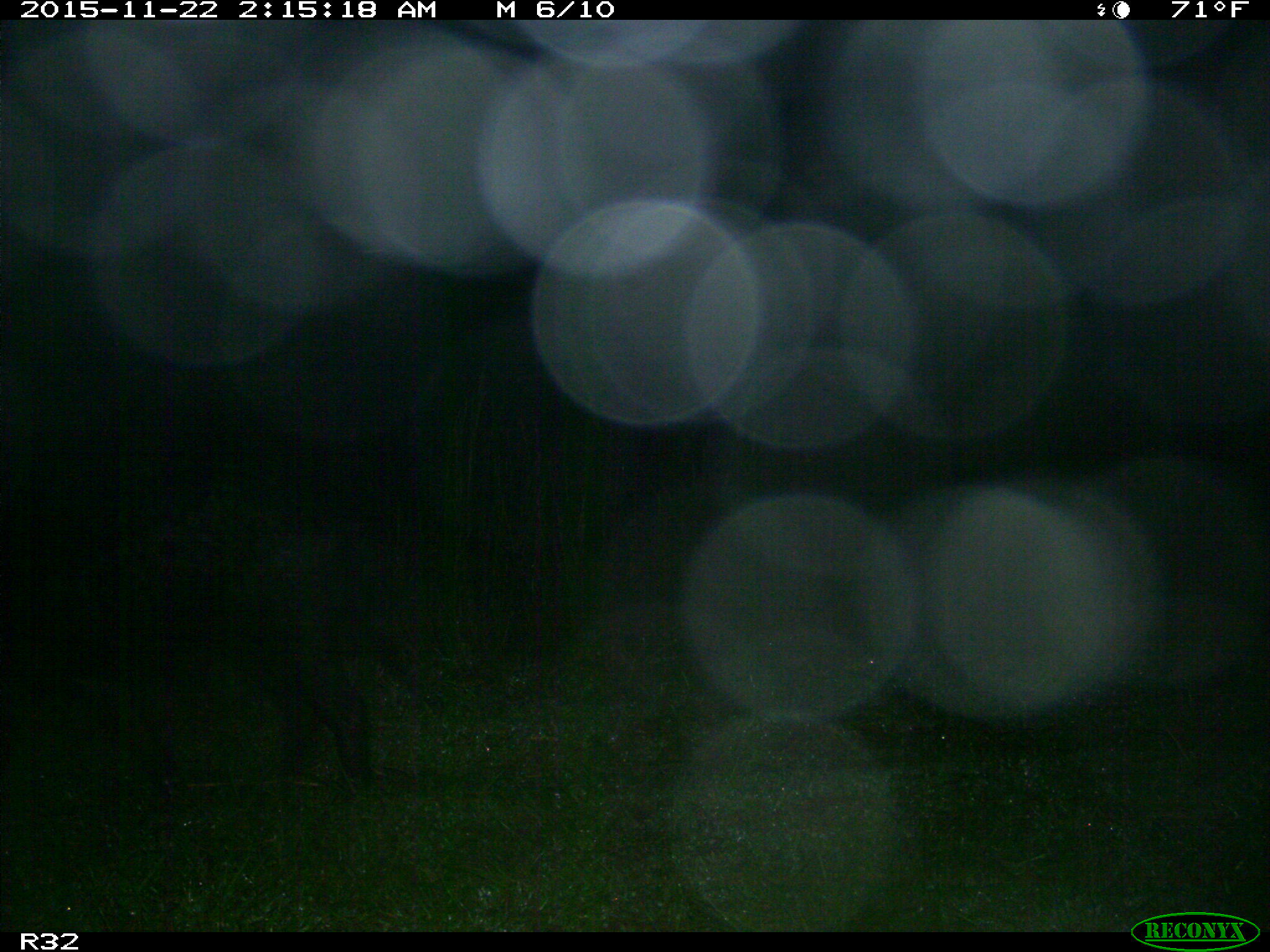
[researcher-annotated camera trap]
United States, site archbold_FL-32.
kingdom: Animalia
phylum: Chordata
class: Mammalia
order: Artiodactyla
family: Suidae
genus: Sus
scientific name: Sus scrofa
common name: wild boar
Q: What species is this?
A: Sus scrofa (wild boar).